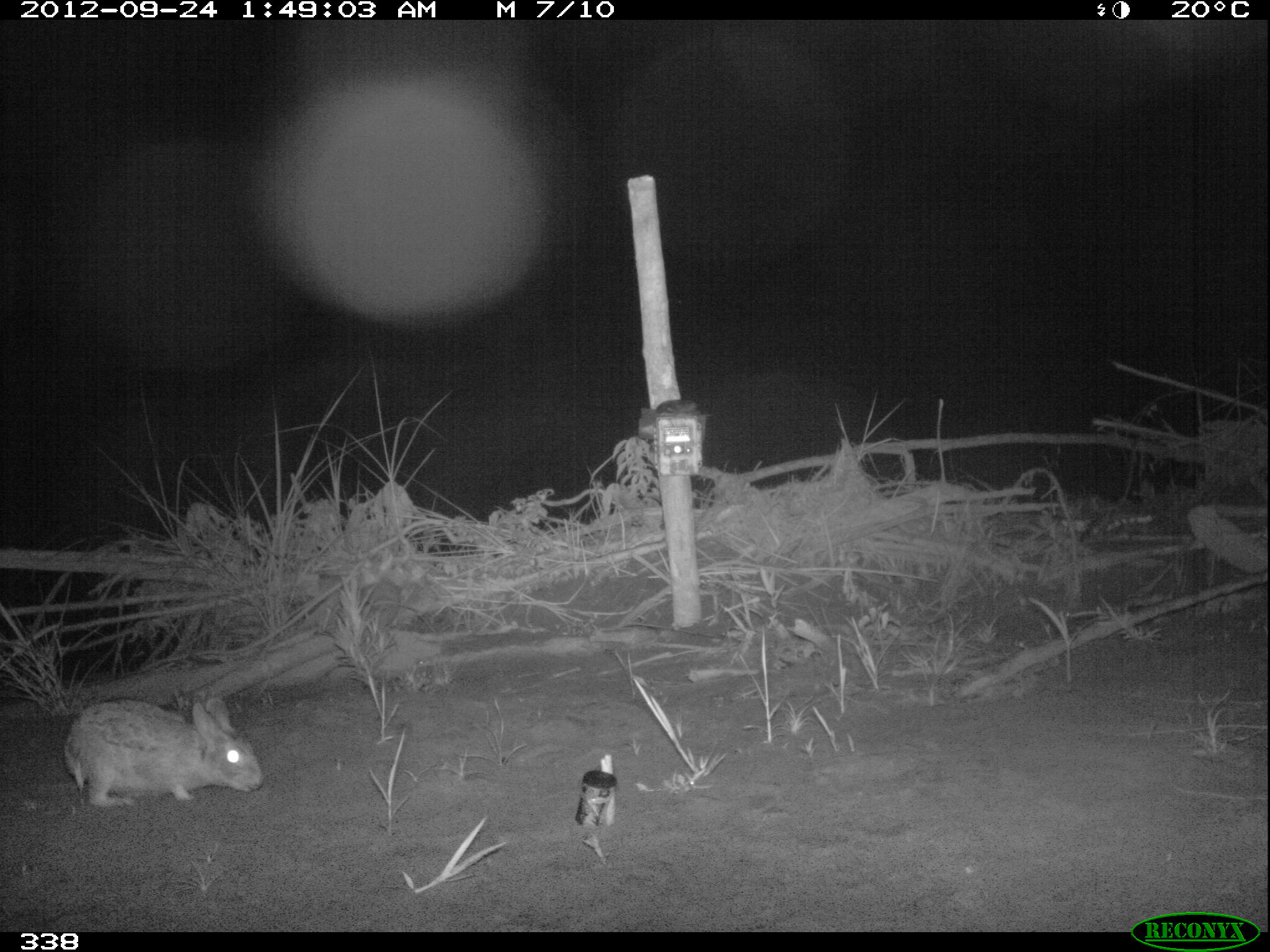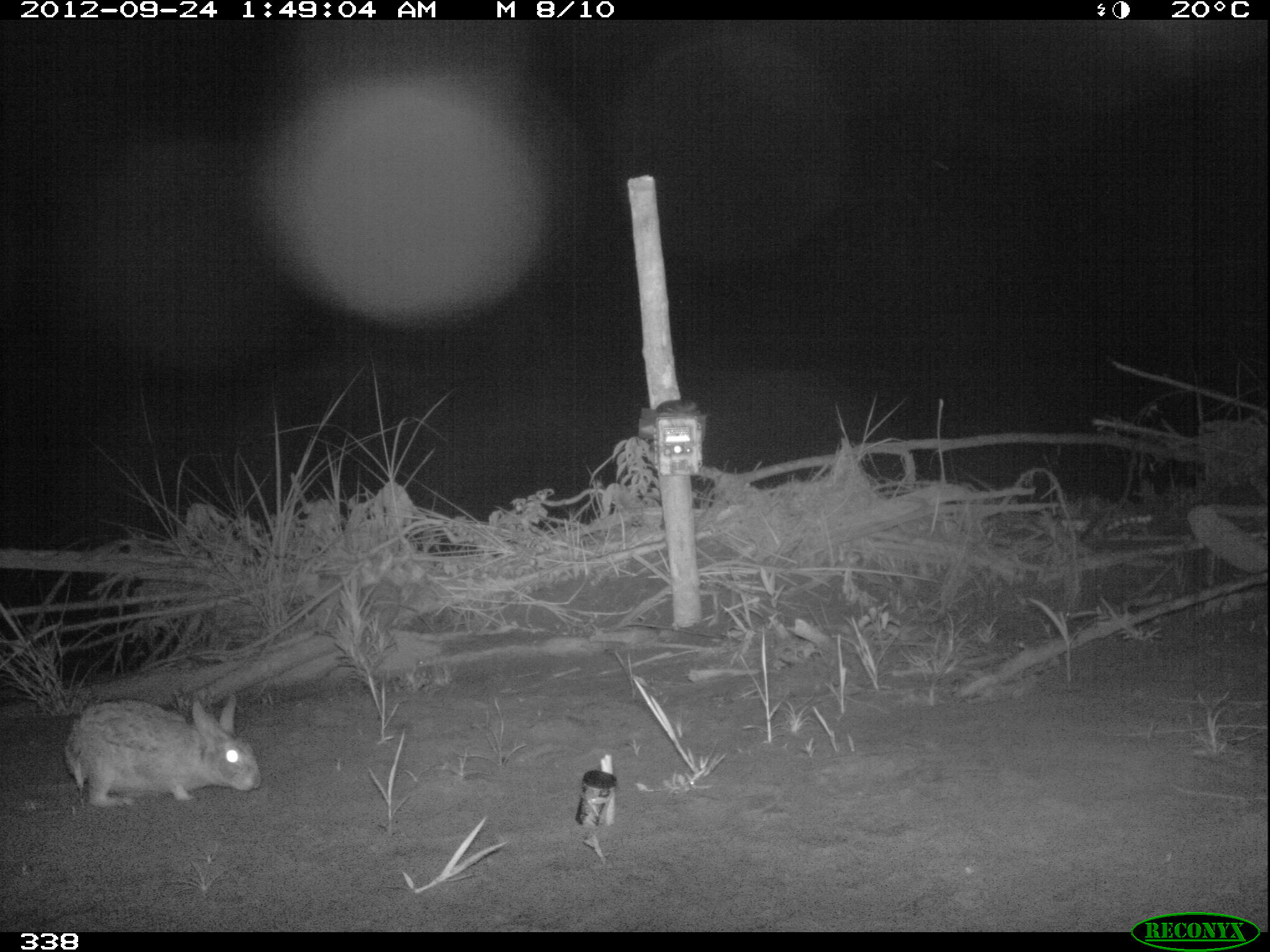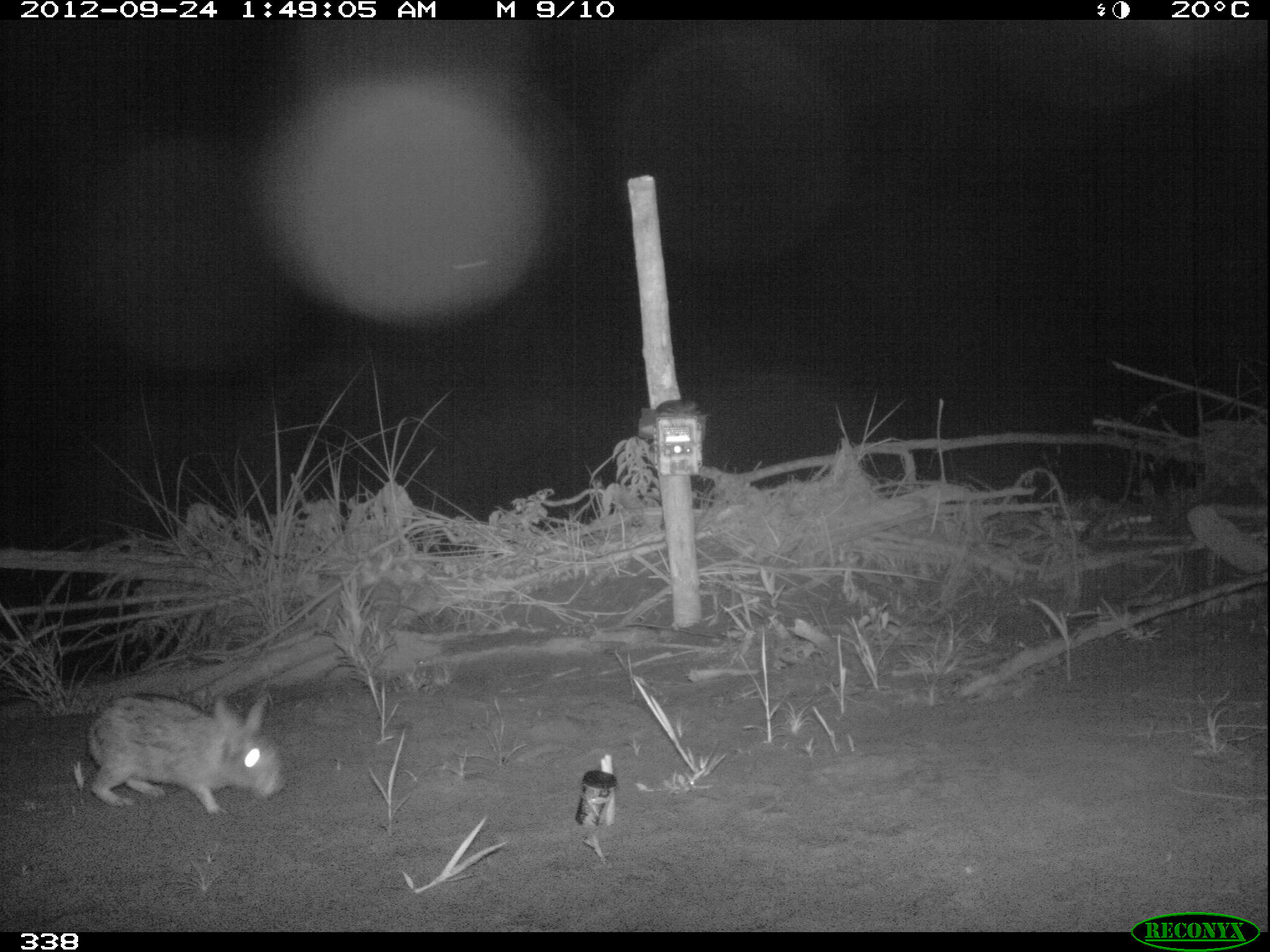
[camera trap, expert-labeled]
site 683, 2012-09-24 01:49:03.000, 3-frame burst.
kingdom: Animalia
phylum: Chordata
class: Mammalia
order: Lagomorpha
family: Leporidae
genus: Sylvilagus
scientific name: Sylvilagus brasiliensis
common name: tapeti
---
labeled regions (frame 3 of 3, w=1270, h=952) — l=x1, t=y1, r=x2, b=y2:
sylvilagus brasiliensis: l=82, t=685, r=288, b=814